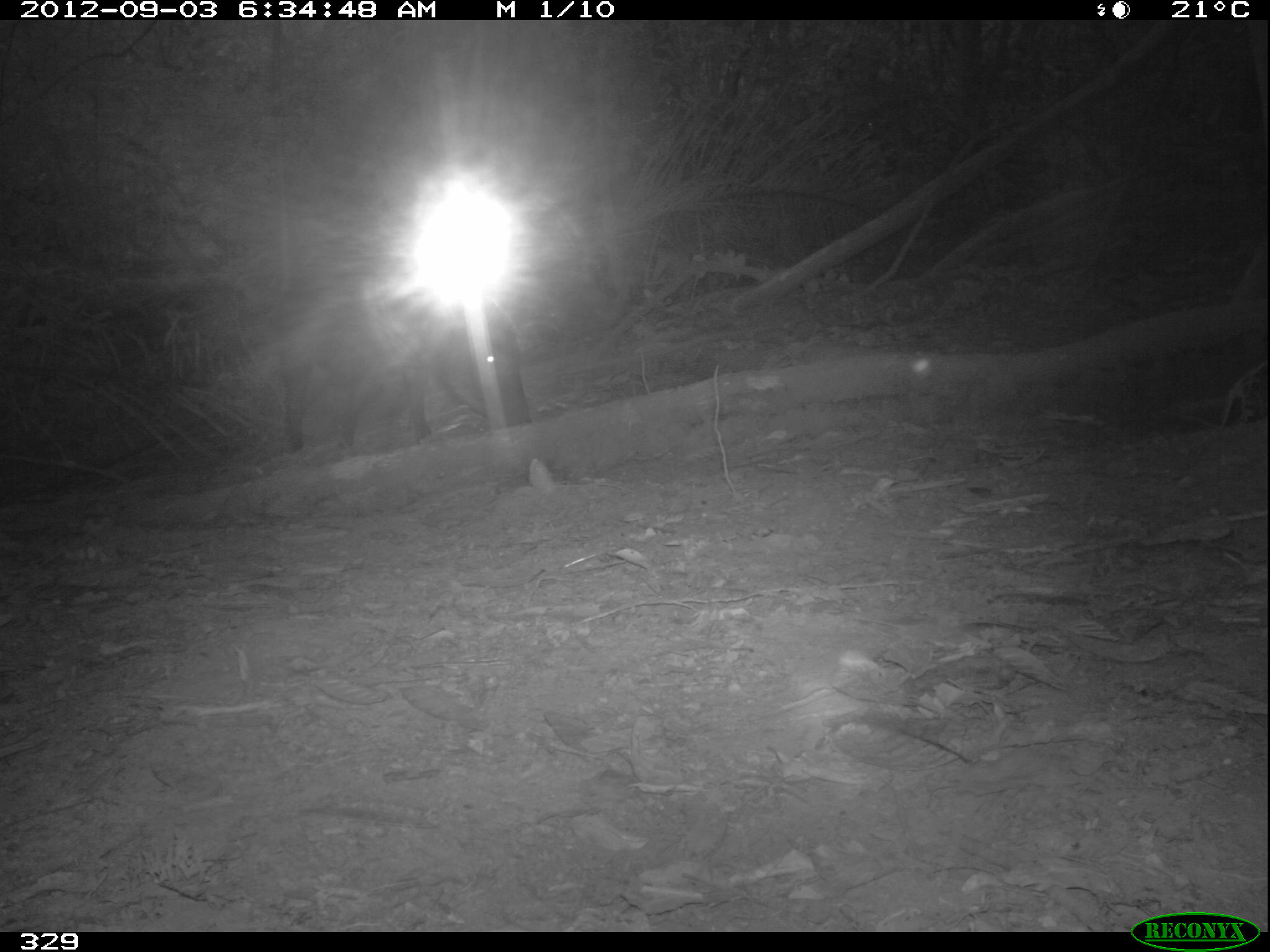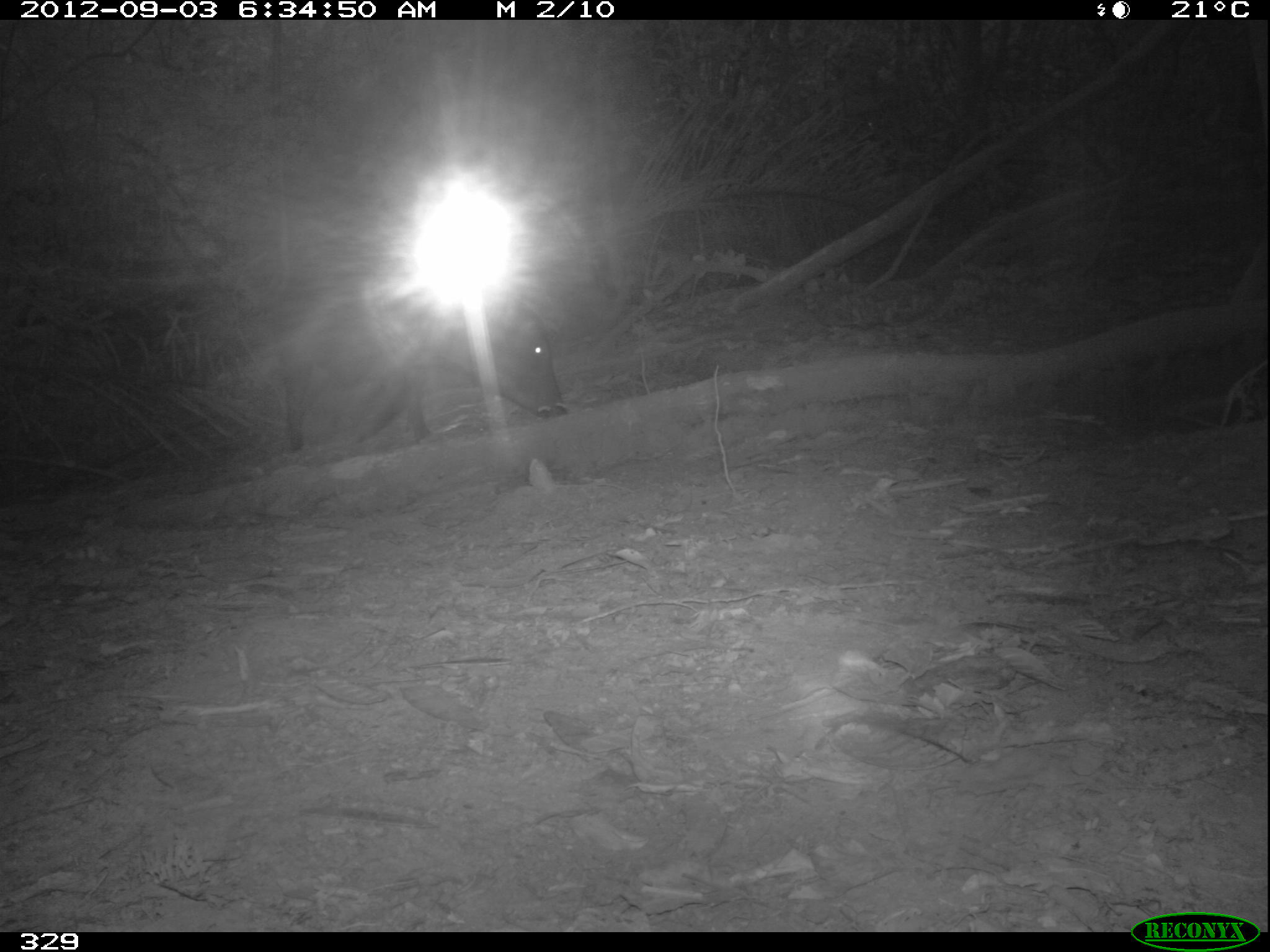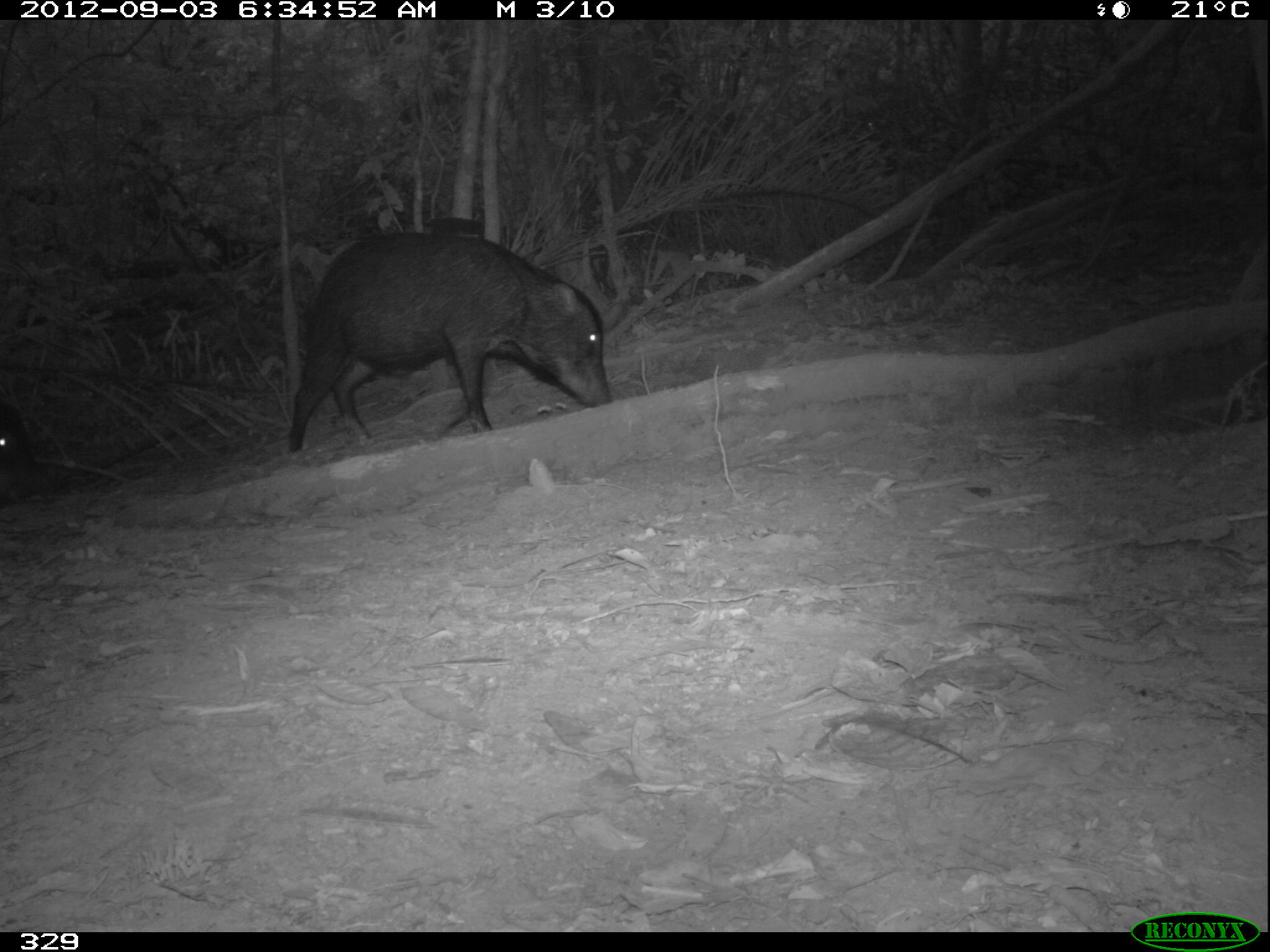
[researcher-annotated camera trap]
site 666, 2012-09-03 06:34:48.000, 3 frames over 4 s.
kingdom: Animalia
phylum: Chordata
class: Mammalia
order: Artiodactyla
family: Tayassuidae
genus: Tayassu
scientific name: Tayassu pecari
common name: white-lipped peccary